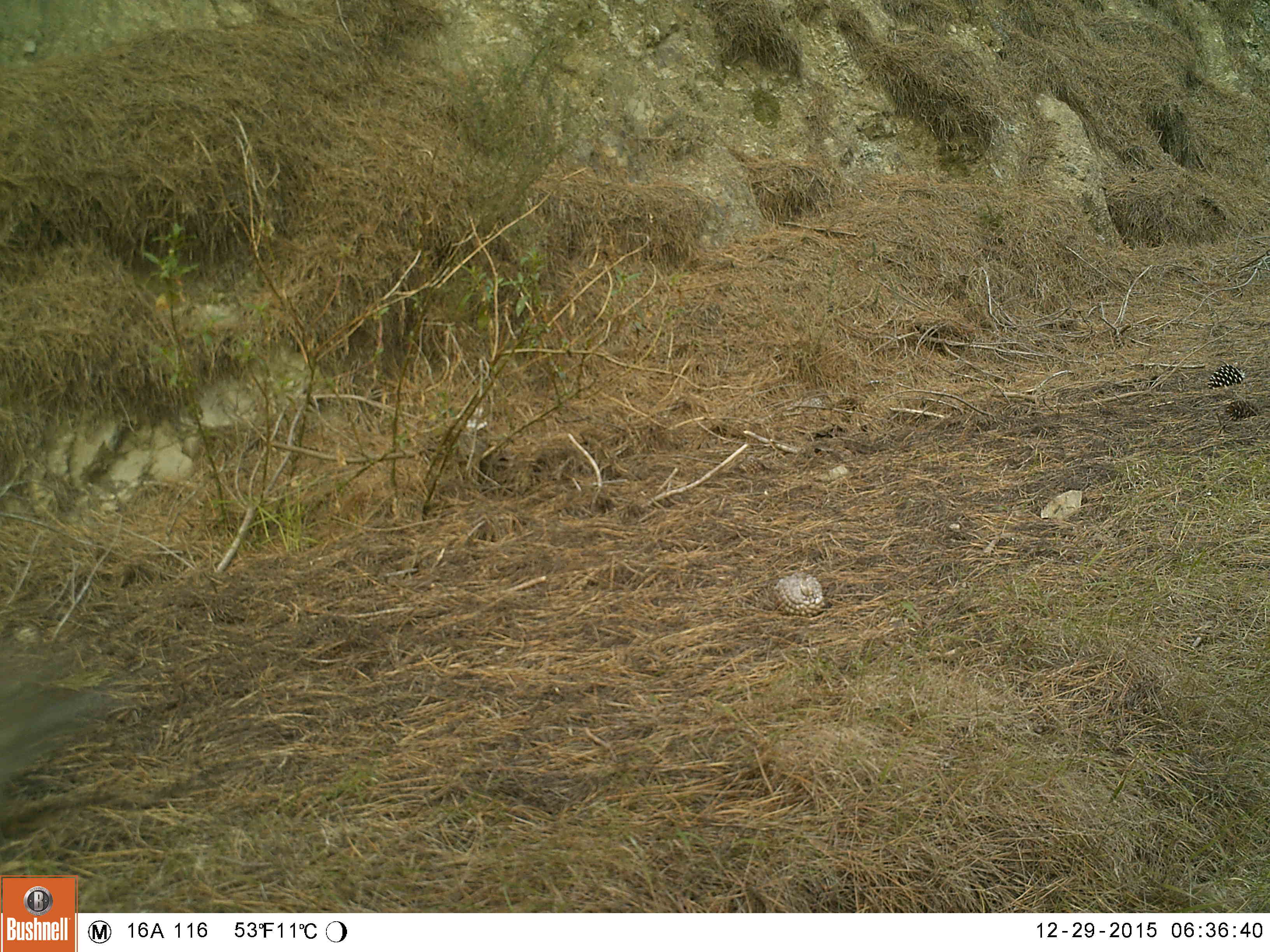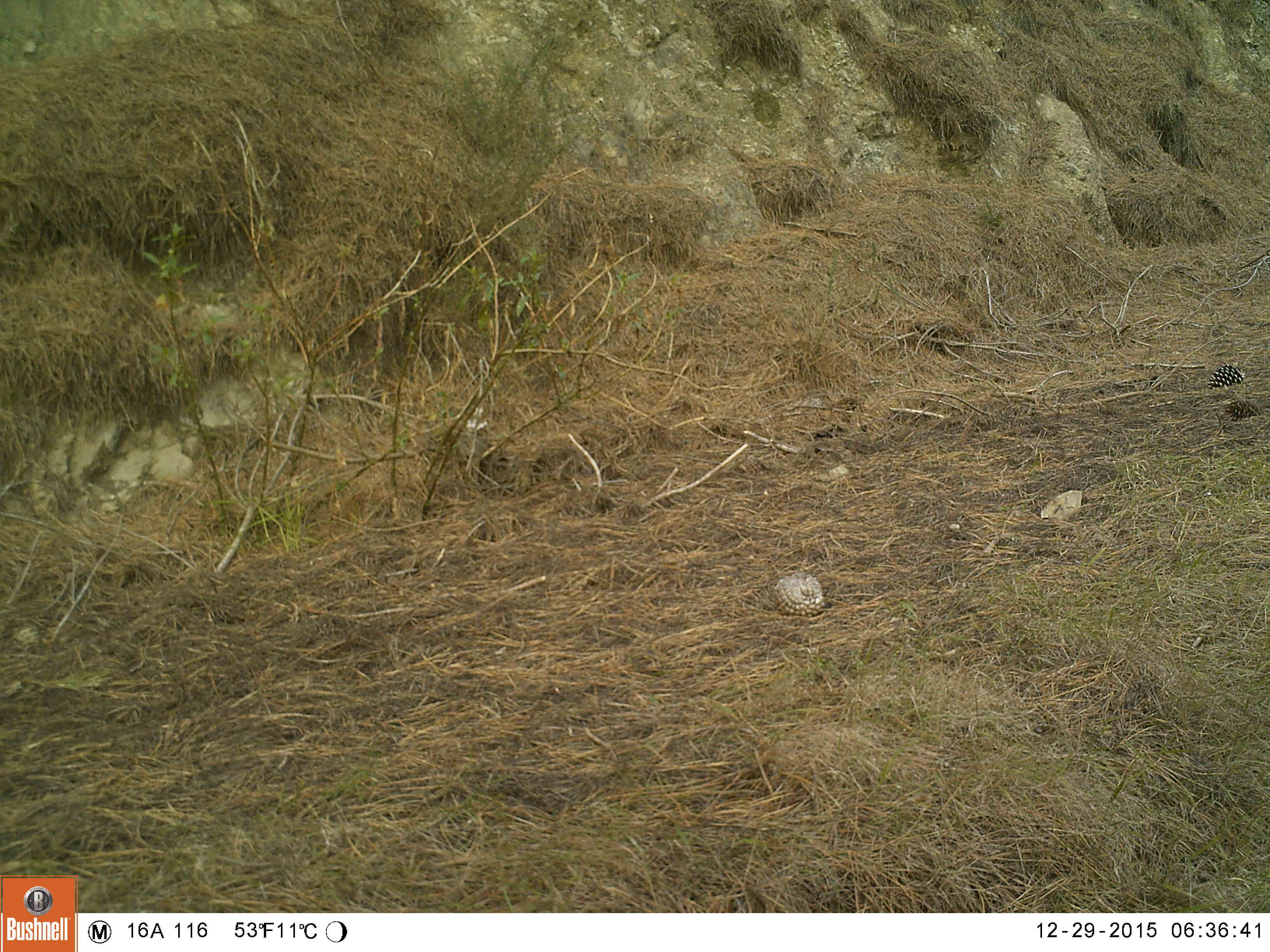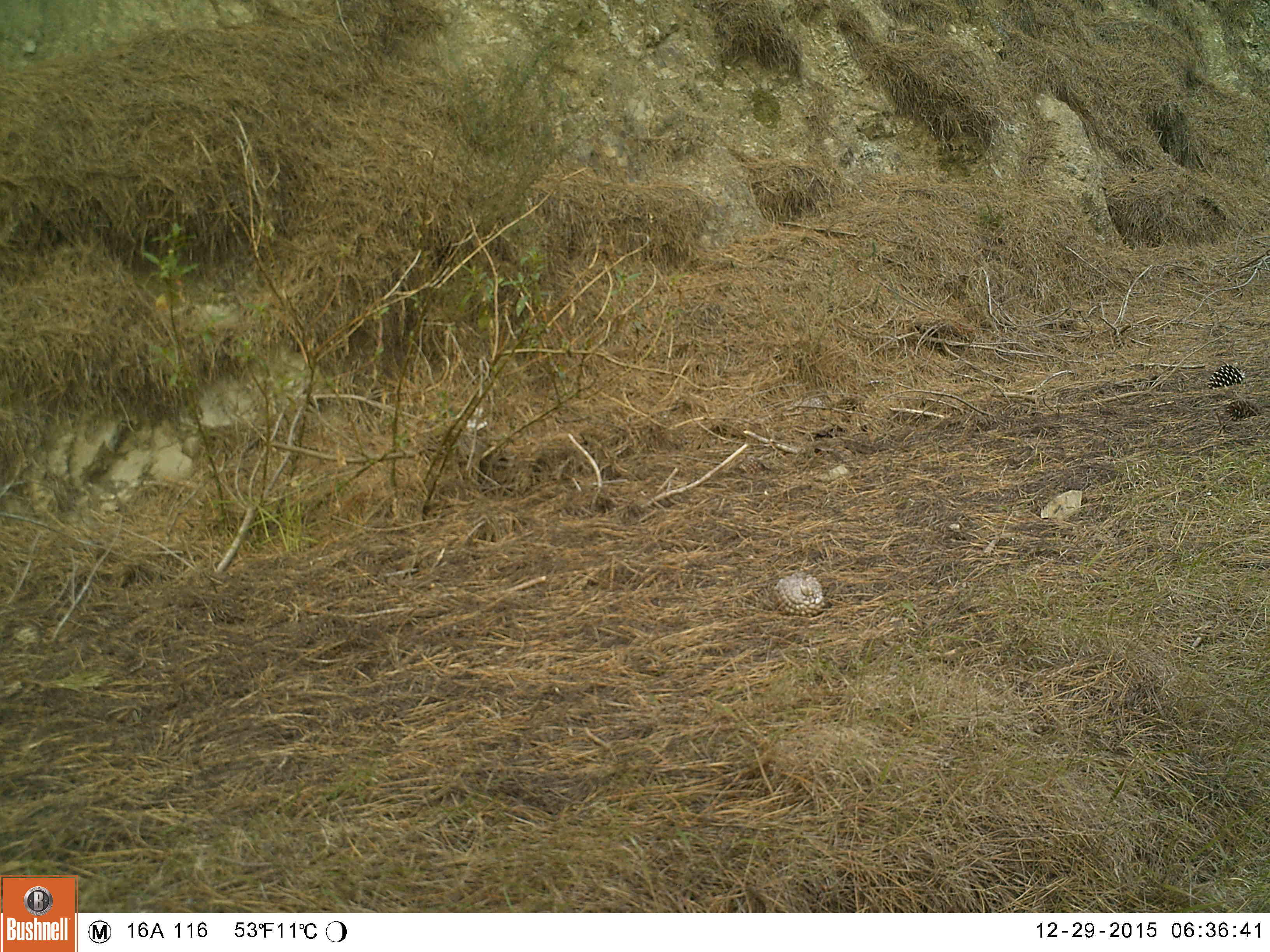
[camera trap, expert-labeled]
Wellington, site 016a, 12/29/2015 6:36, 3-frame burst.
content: unidentified animal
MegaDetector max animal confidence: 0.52